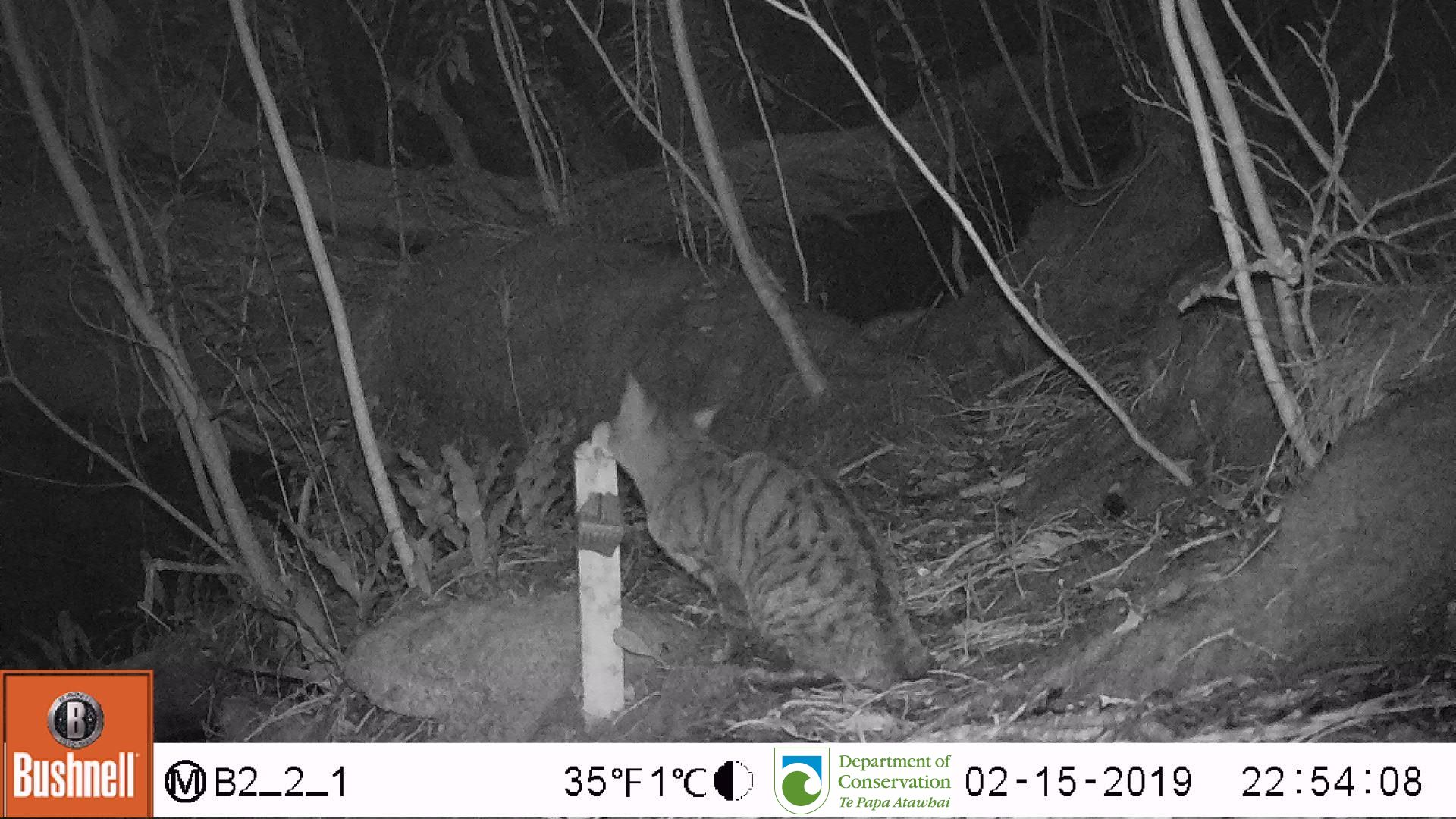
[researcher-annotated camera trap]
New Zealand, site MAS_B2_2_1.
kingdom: Animalia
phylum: Chordata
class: Mammalia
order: Carnivora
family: Felidae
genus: Felis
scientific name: Felis catus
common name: domestic cat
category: cat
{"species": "cat (domestic cat) (Felis catus)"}